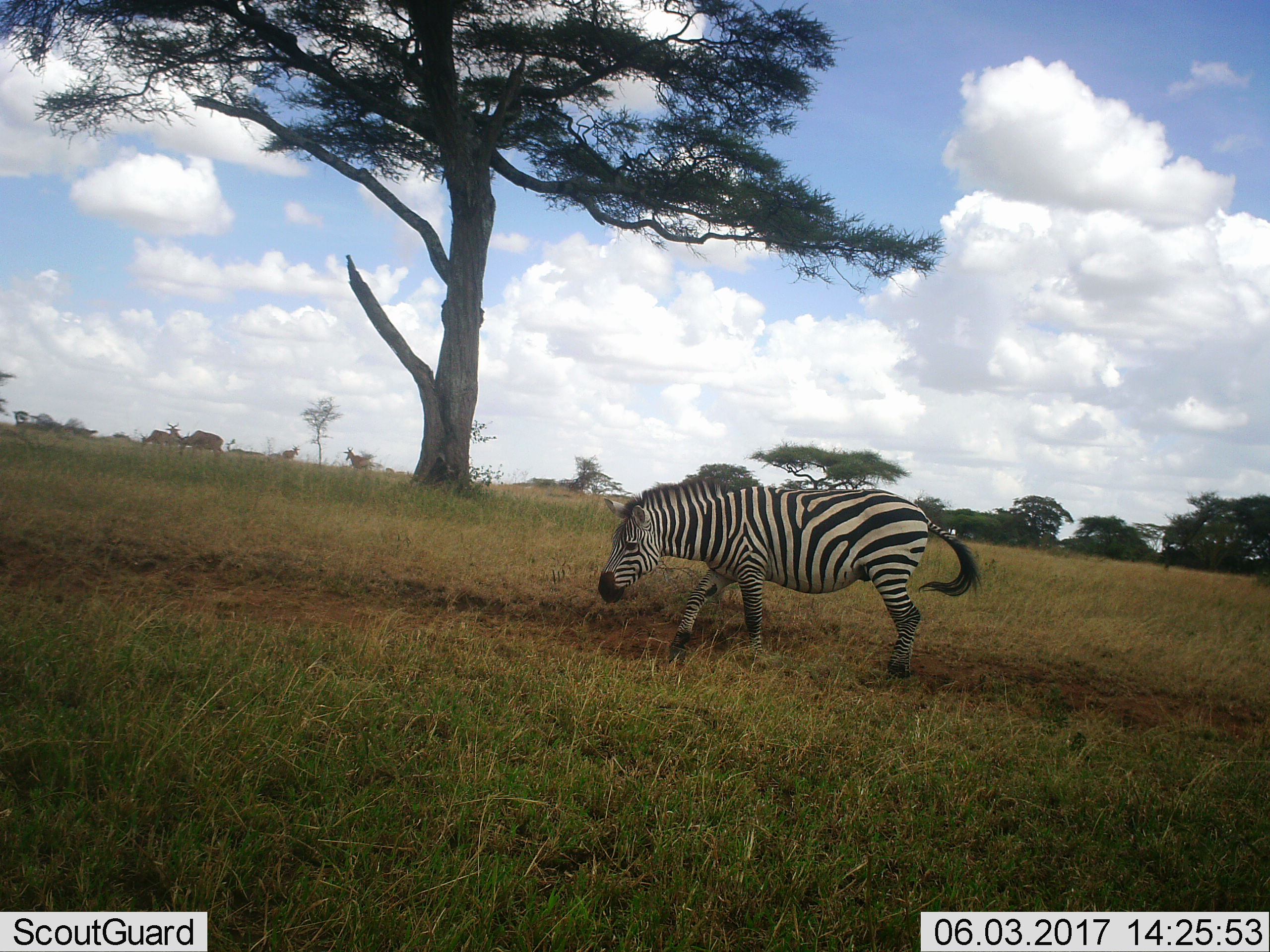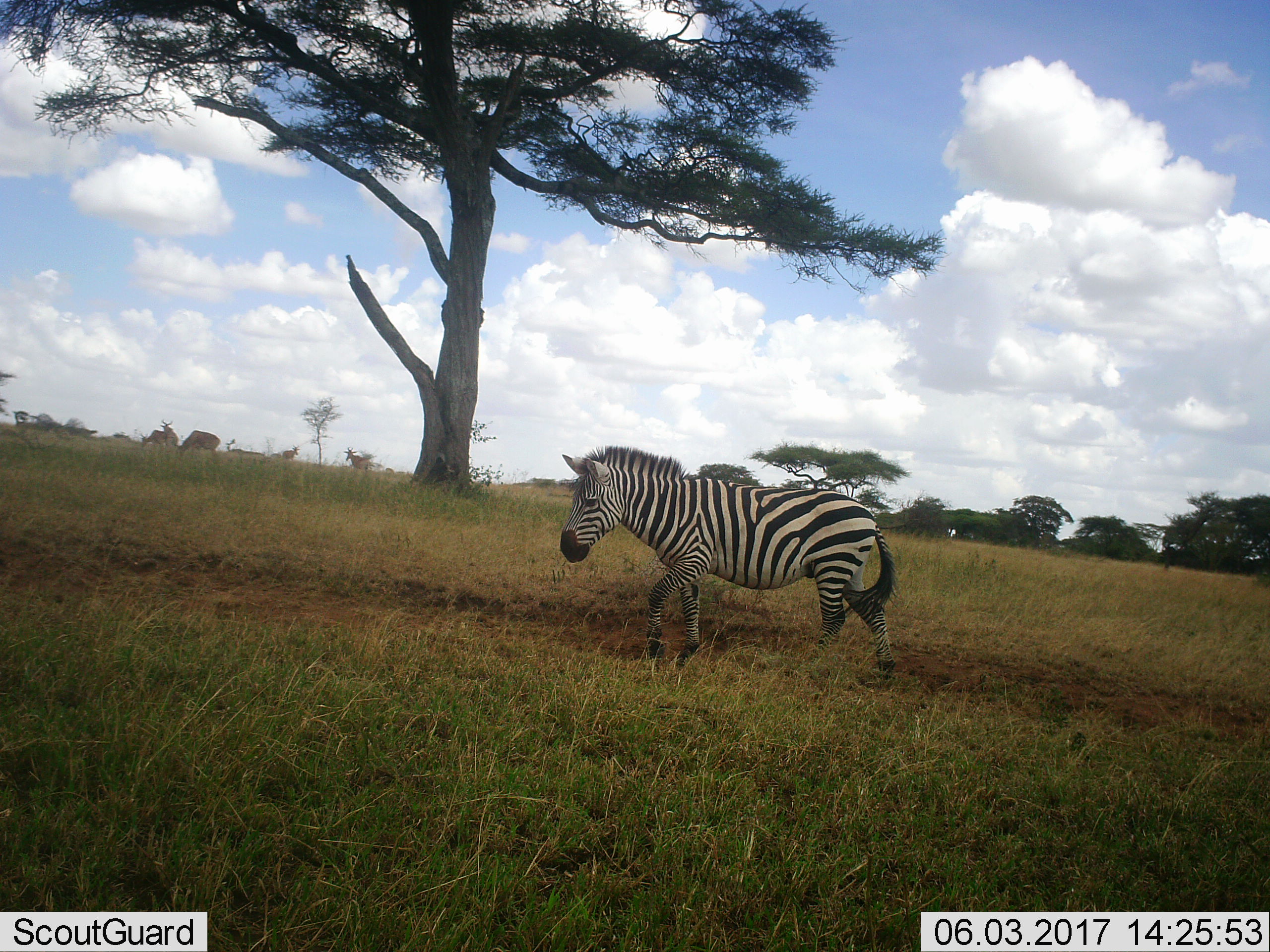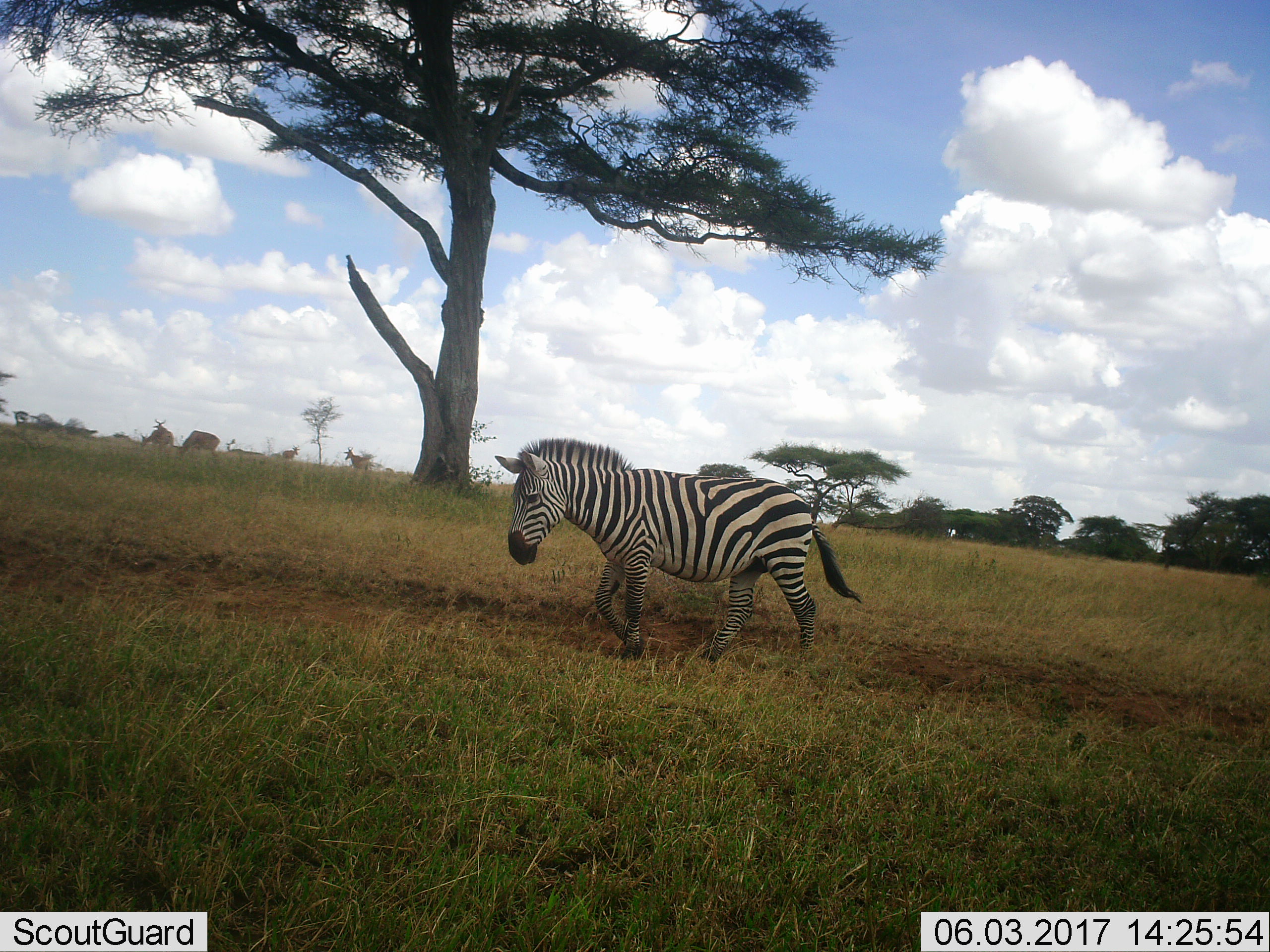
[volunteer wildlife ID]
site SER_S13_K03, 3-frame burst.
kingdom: Animalia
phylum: Chordata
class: Mammalia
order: Perissodactyla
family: Equidae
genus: Equus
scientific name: Equus quagga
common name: plains zebra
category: zebraplains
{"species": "zebraplains (plains zebra) (Equus quagga)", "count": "1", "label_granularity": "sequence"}